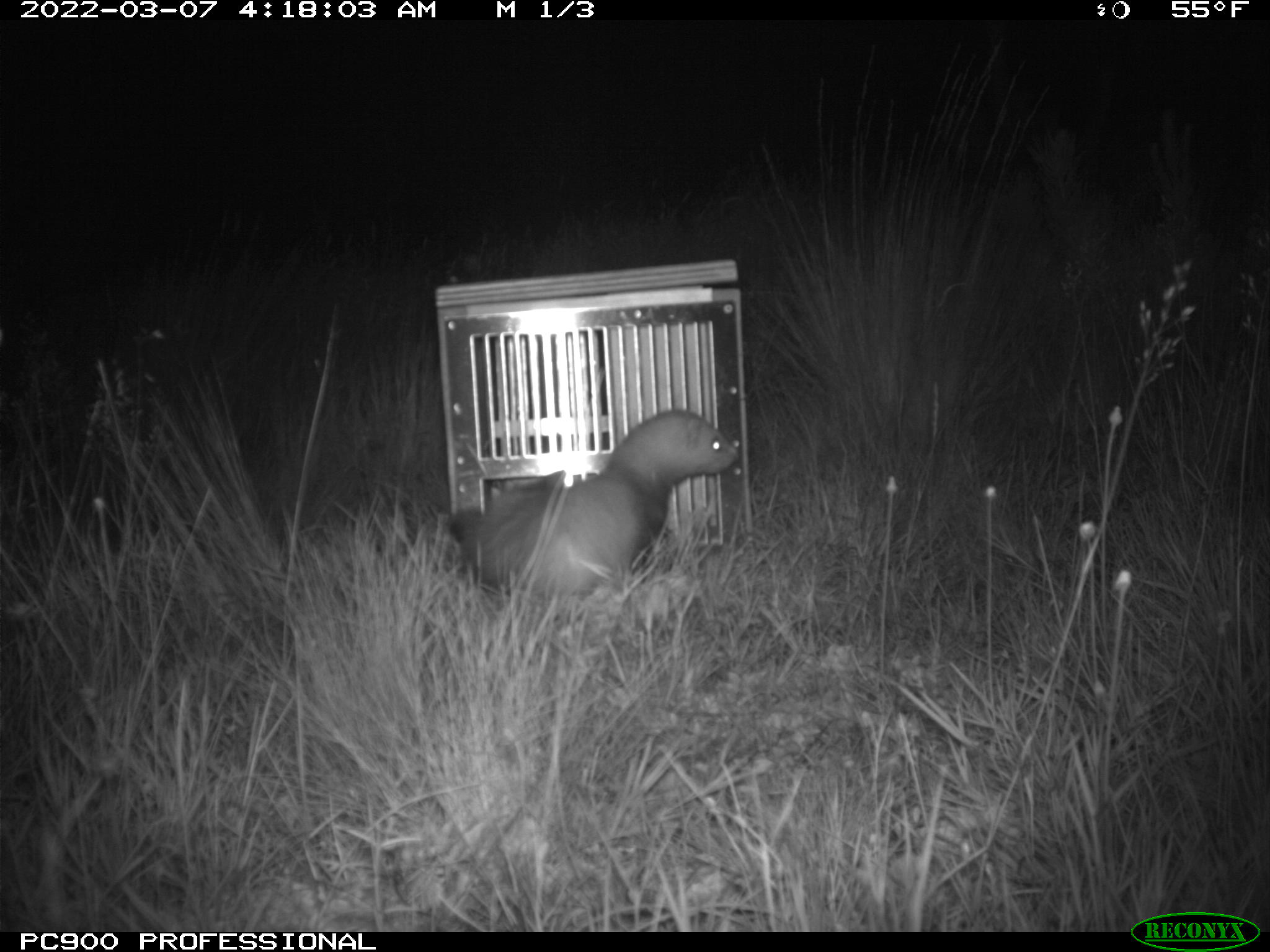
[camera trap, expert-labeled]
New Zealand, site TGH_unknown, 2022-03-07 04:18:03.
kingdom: Animalia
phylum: Chordata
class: Mammalia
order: Carnivora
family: Mustelidae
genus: Mustela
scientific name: Mustela furo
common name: ferret